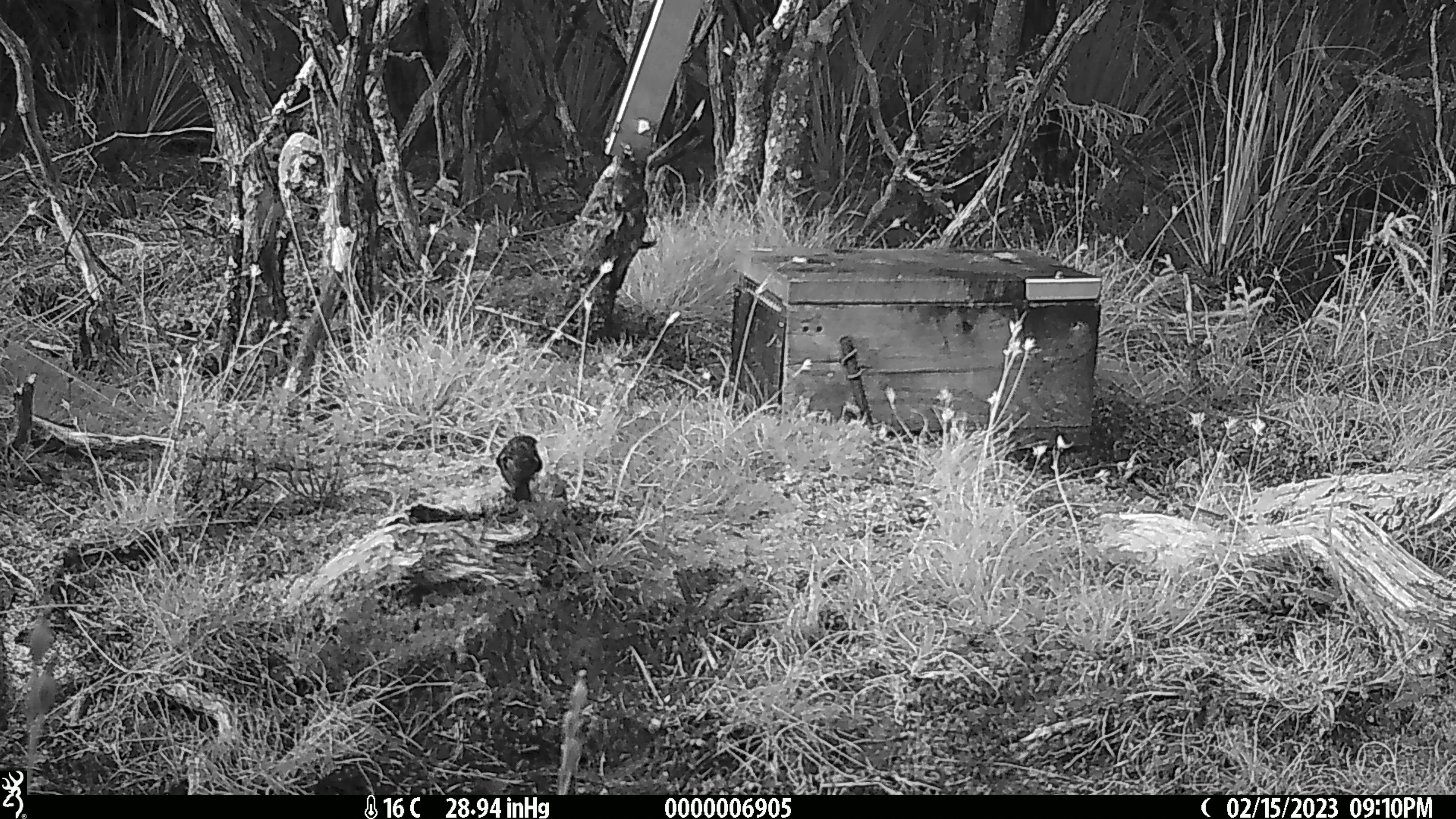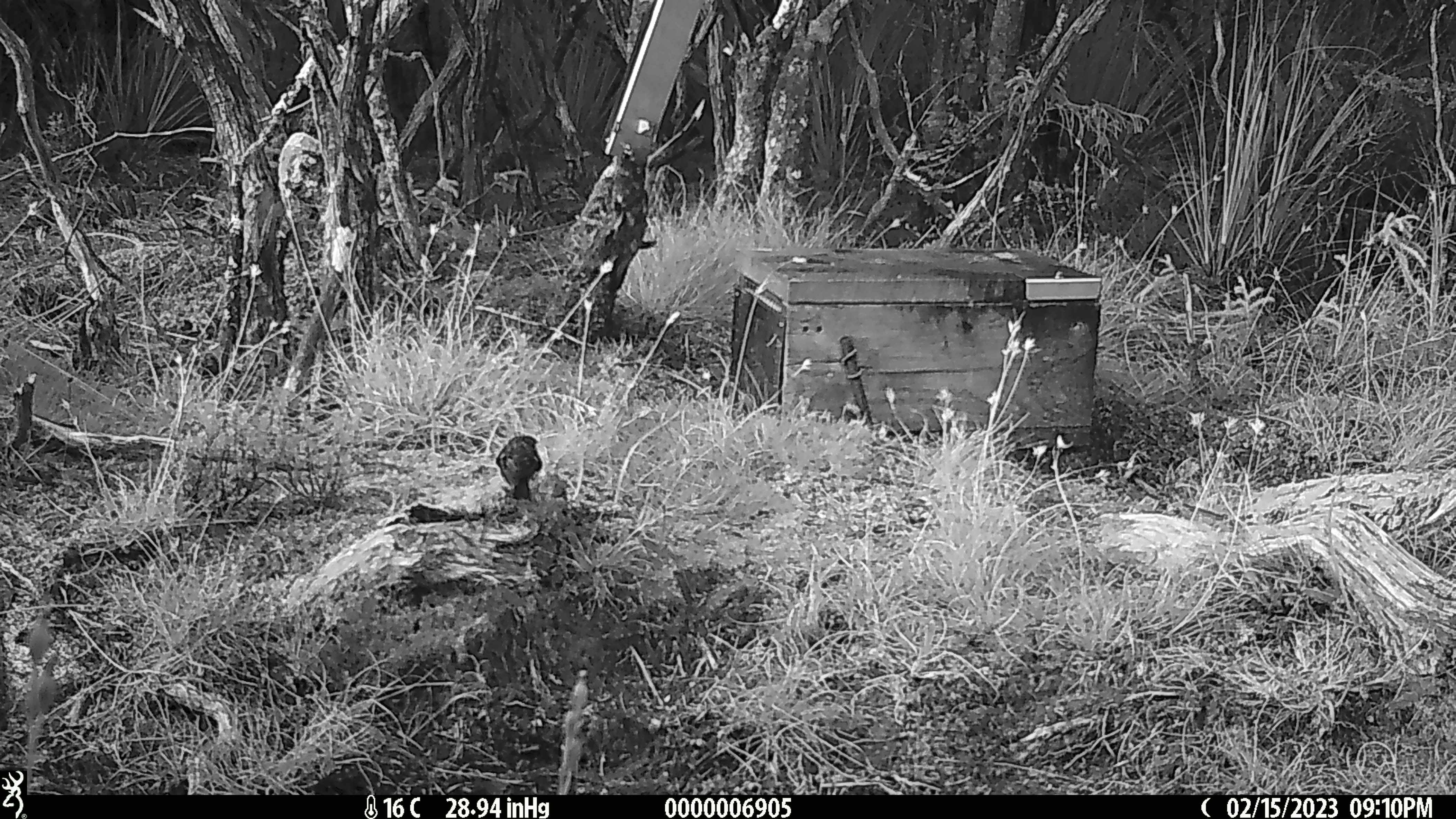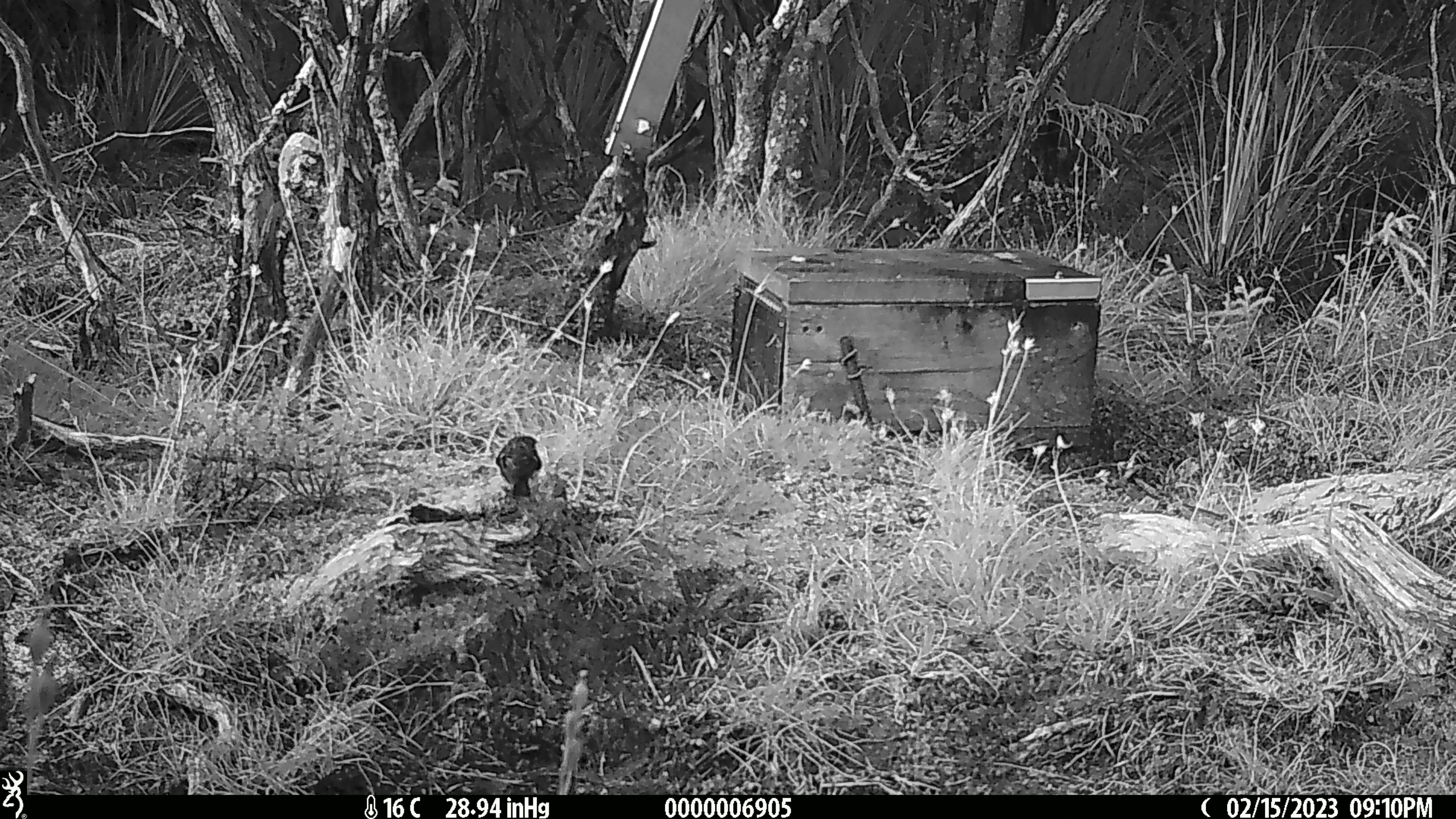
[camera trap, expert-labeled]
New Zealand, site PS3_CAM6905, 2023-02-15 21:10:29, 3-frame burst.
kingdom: Animalia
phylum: Chordata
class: Aves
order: Passeriformes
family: Petroicidae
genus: Petroica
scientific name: Petroica macrocephala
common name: tomtit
Tomtit (Petroica macrocephala).